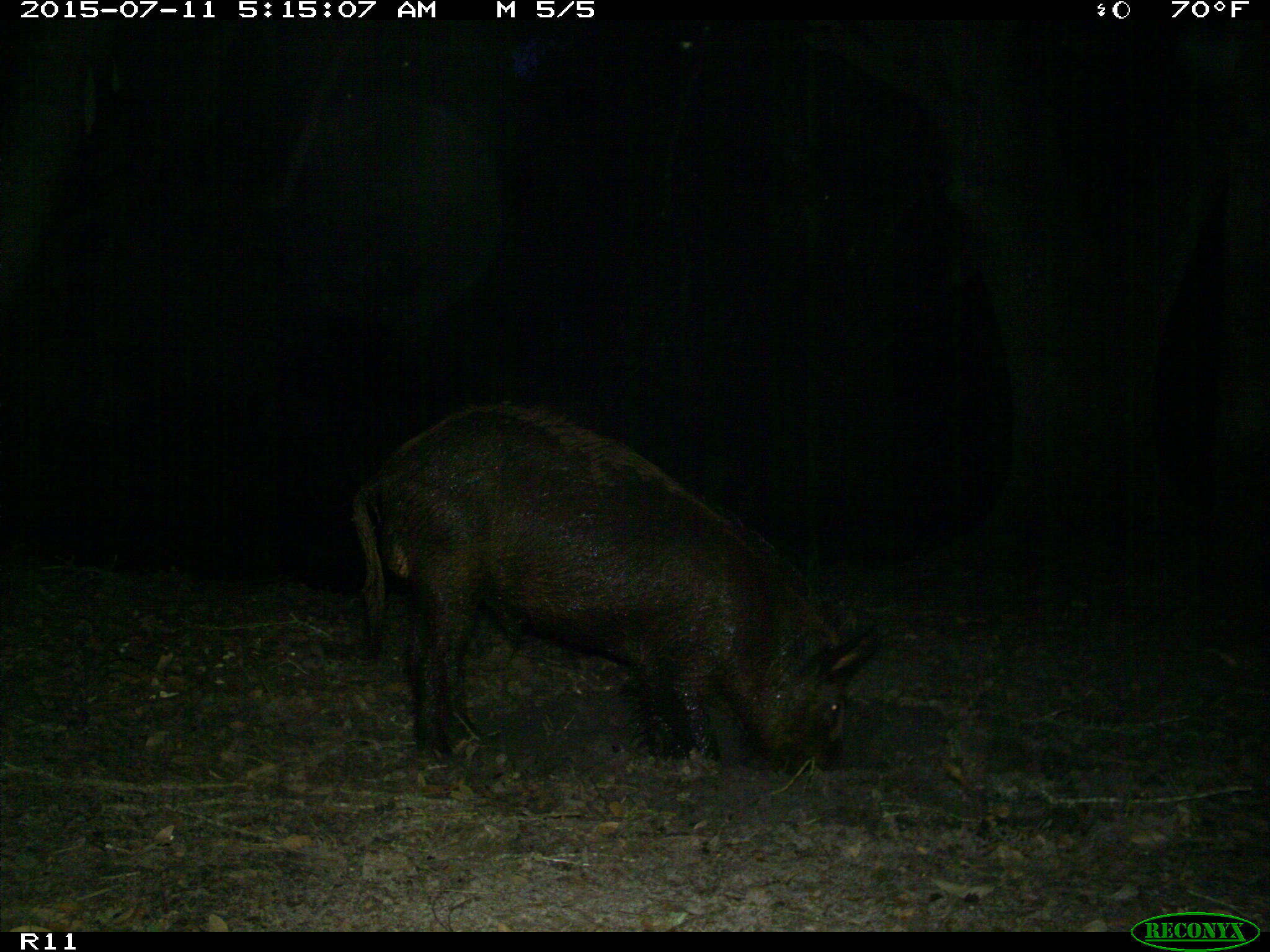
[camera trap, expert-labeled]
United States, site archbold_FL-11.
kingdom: Animalia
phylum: Chordata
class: Mammalia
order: Artiodactyla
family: Suidae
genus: Sus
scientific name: Sus scrofa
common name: wild boar